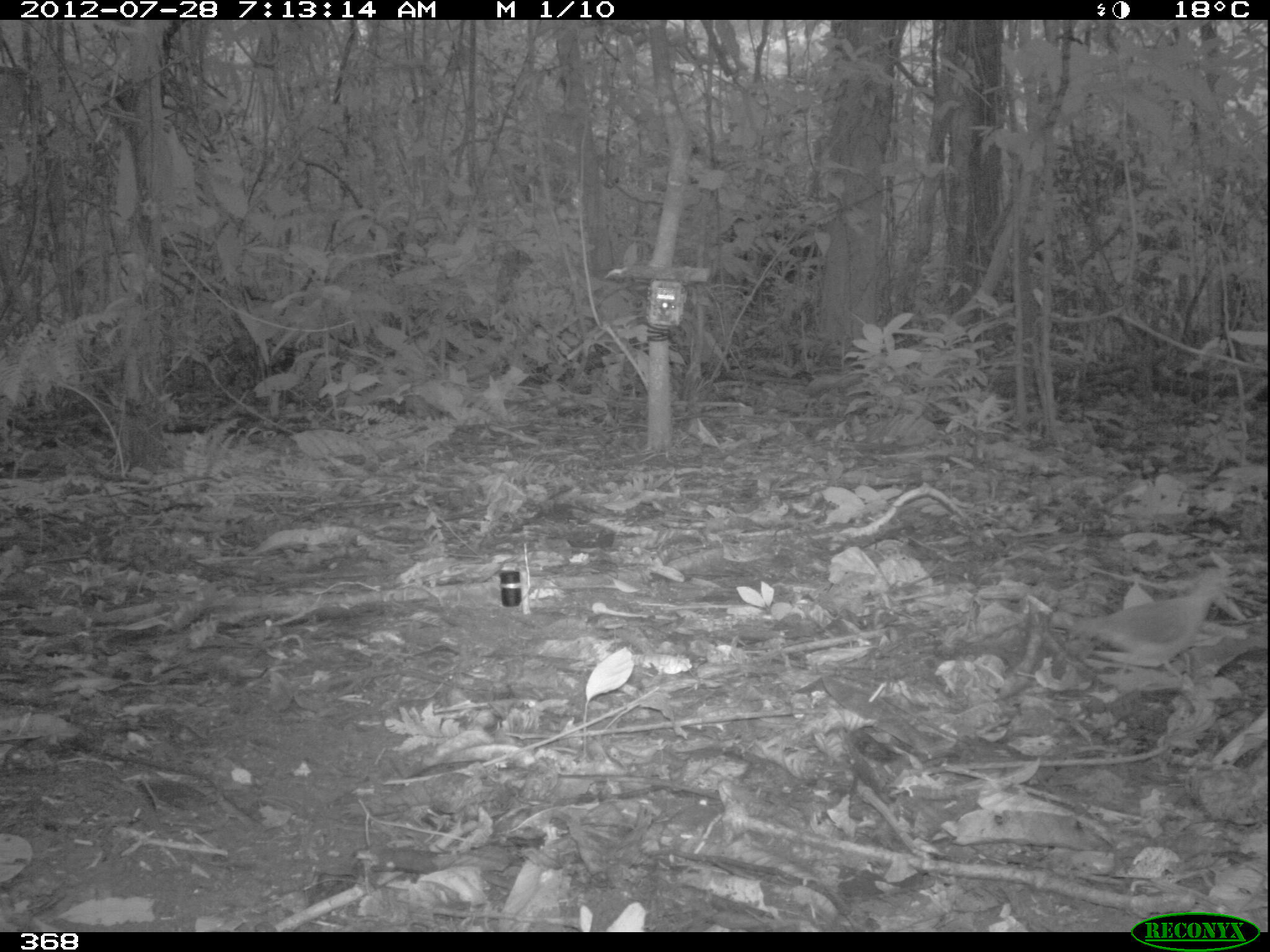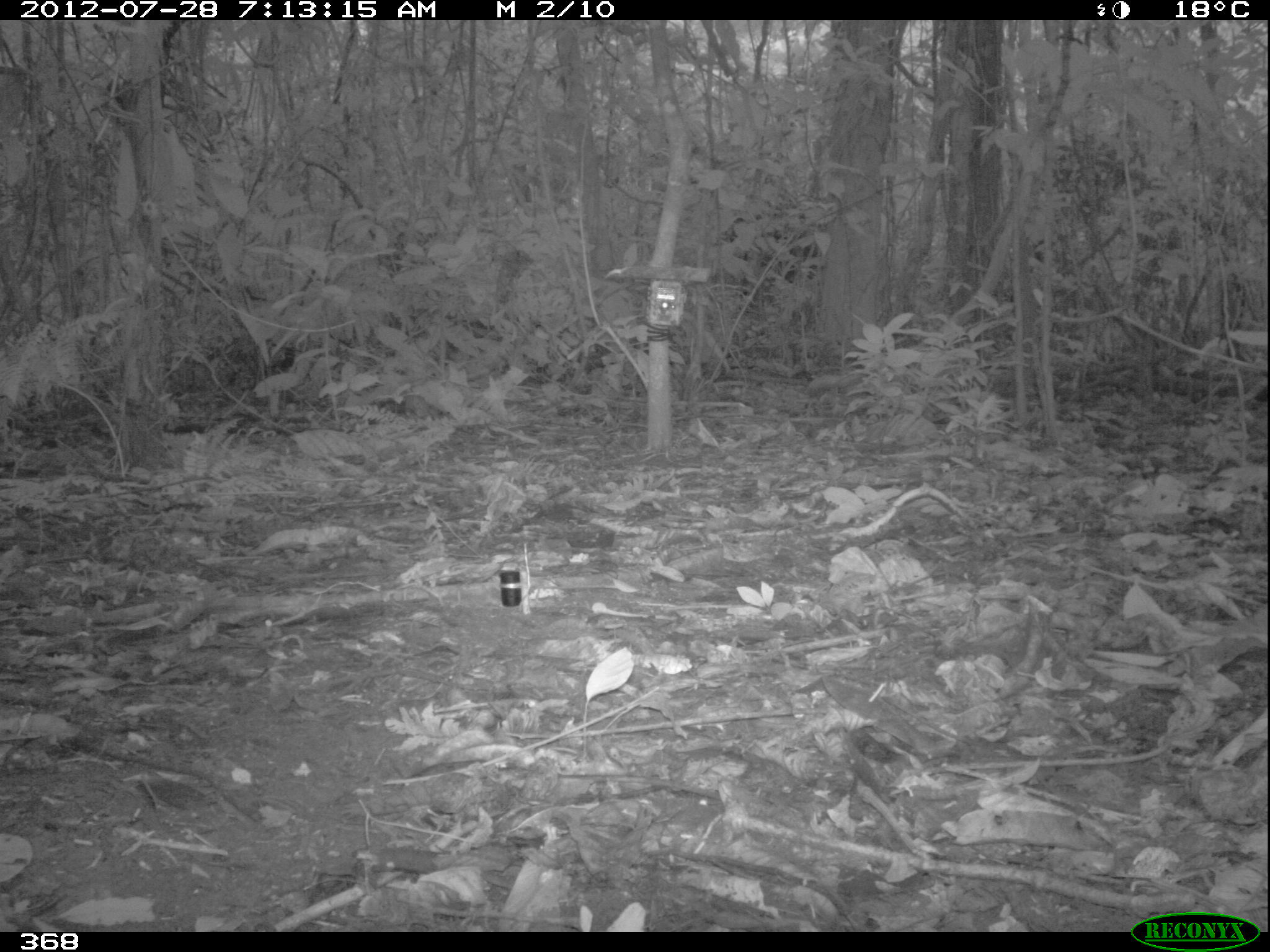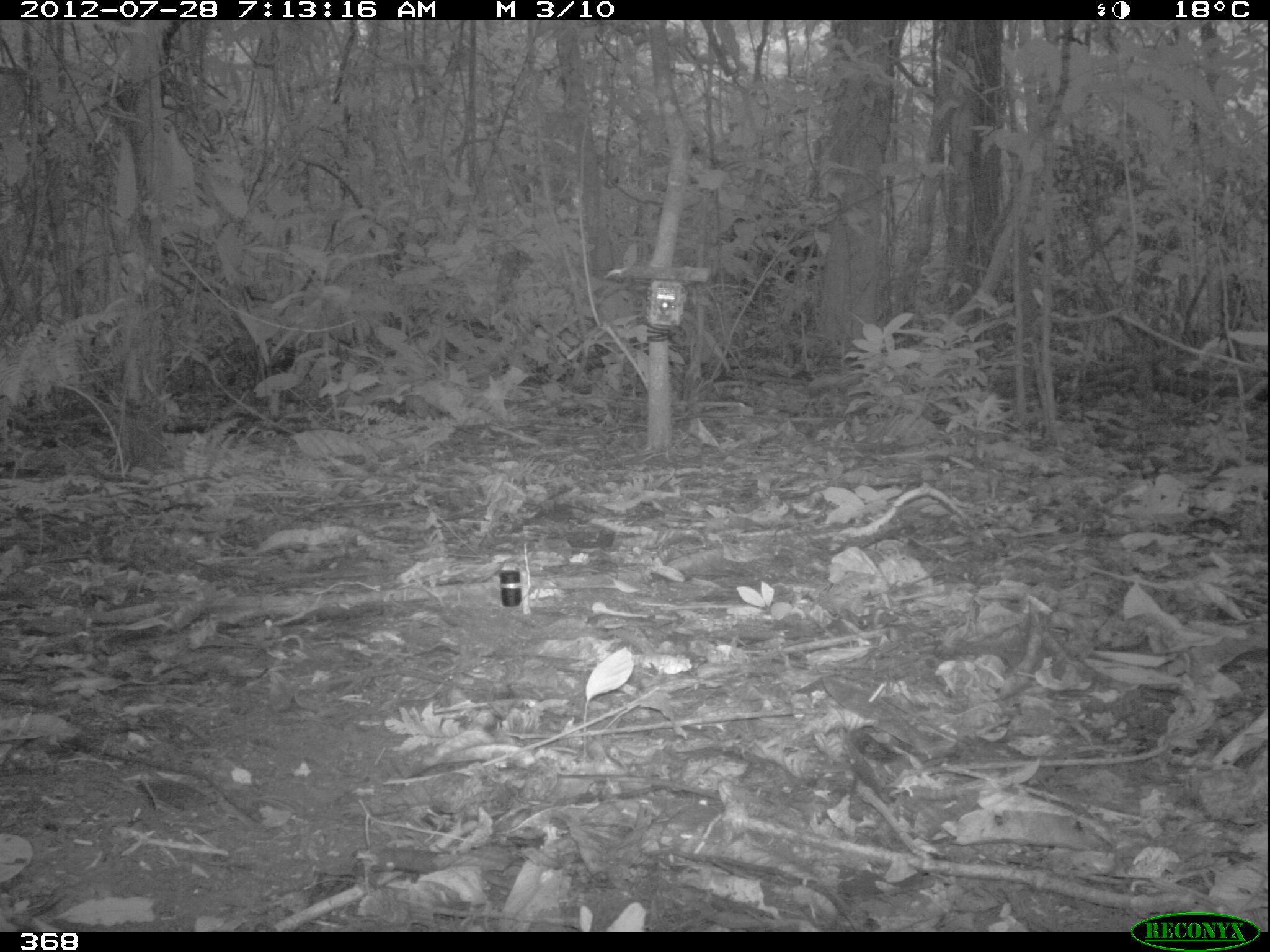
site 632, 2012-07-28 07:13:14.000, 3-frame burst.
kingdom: Animalia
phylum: Chordata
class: Aves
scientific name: Aves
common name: bird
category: unknown bird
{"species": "unknown bird (bird) (Aves)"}